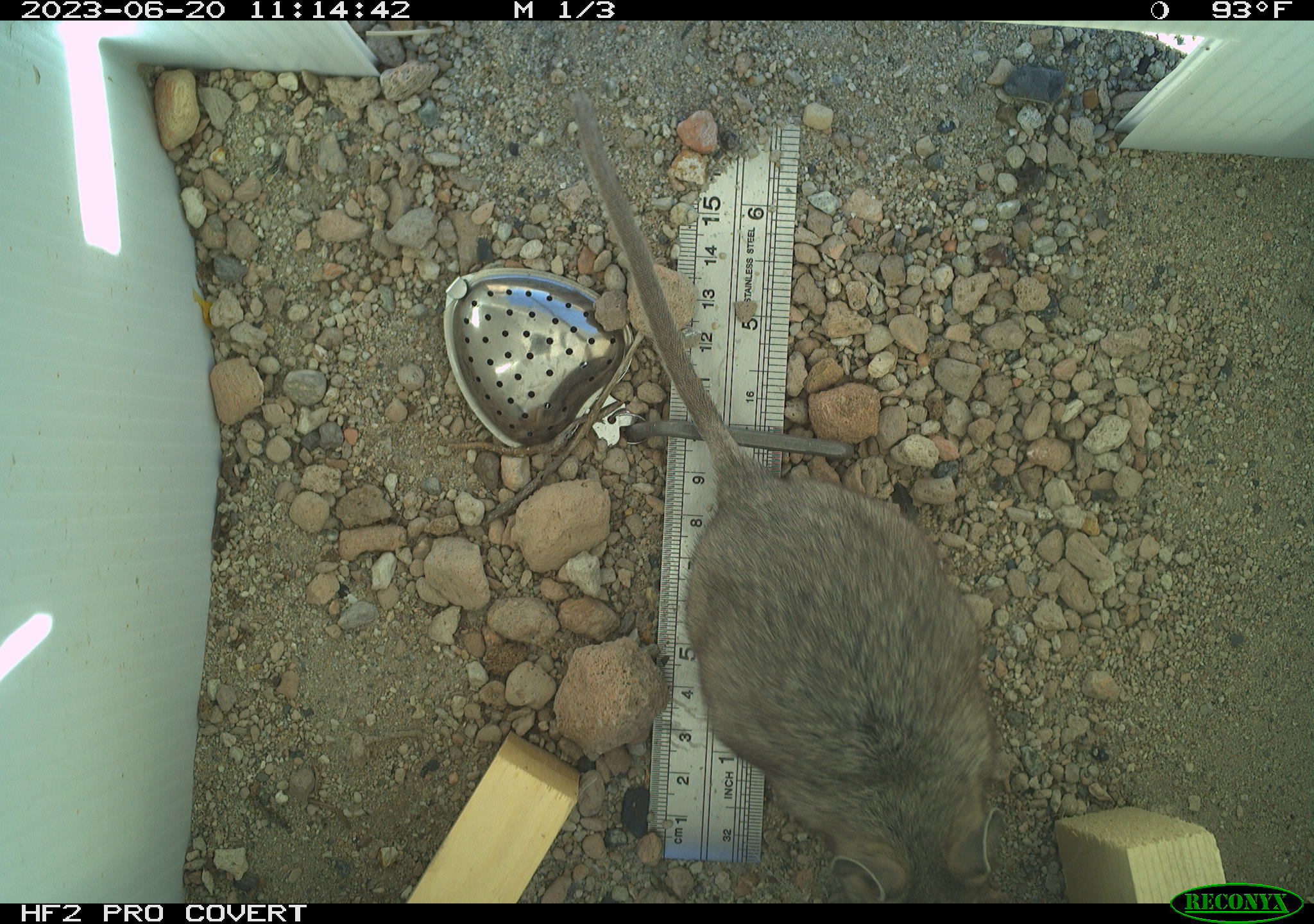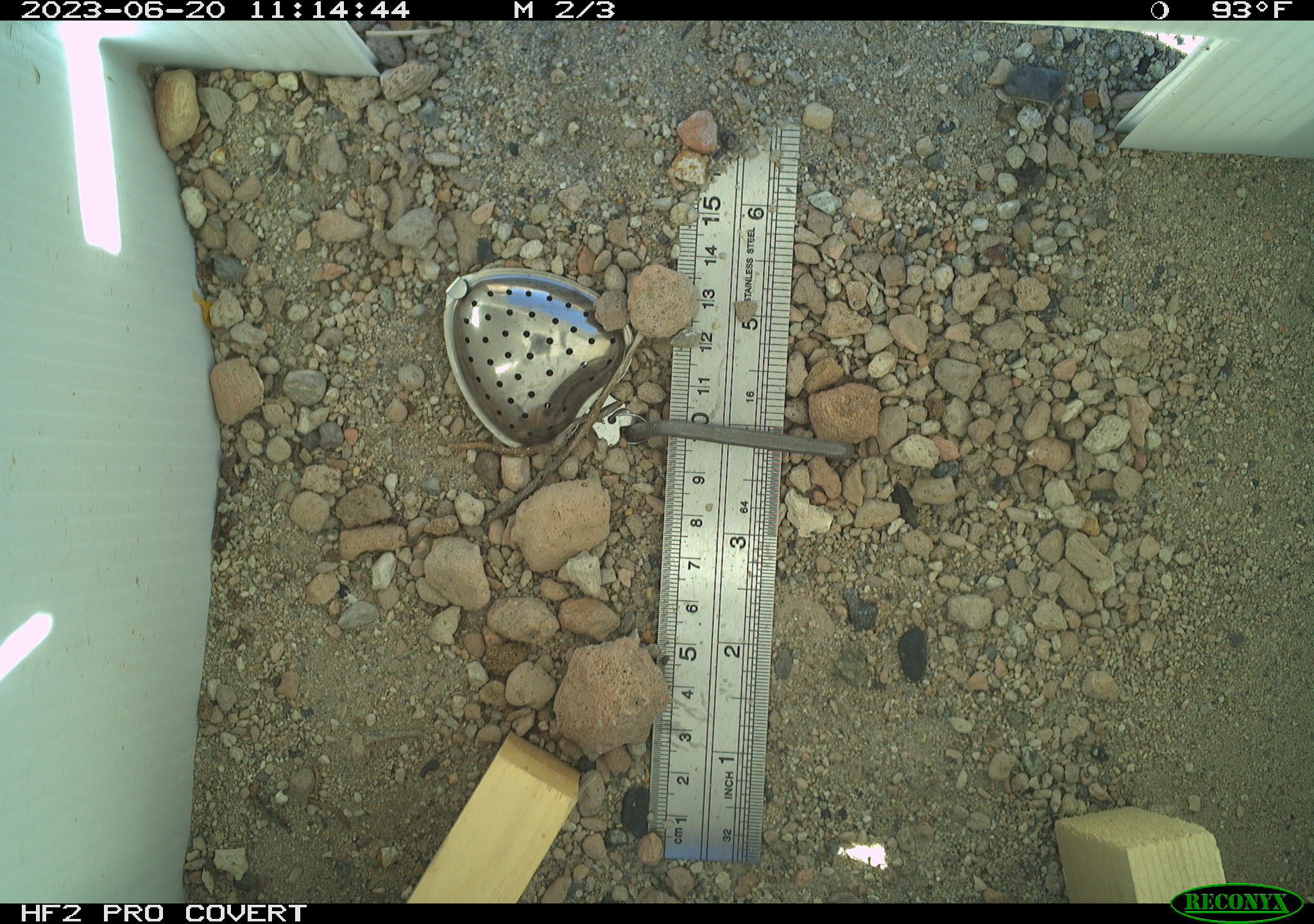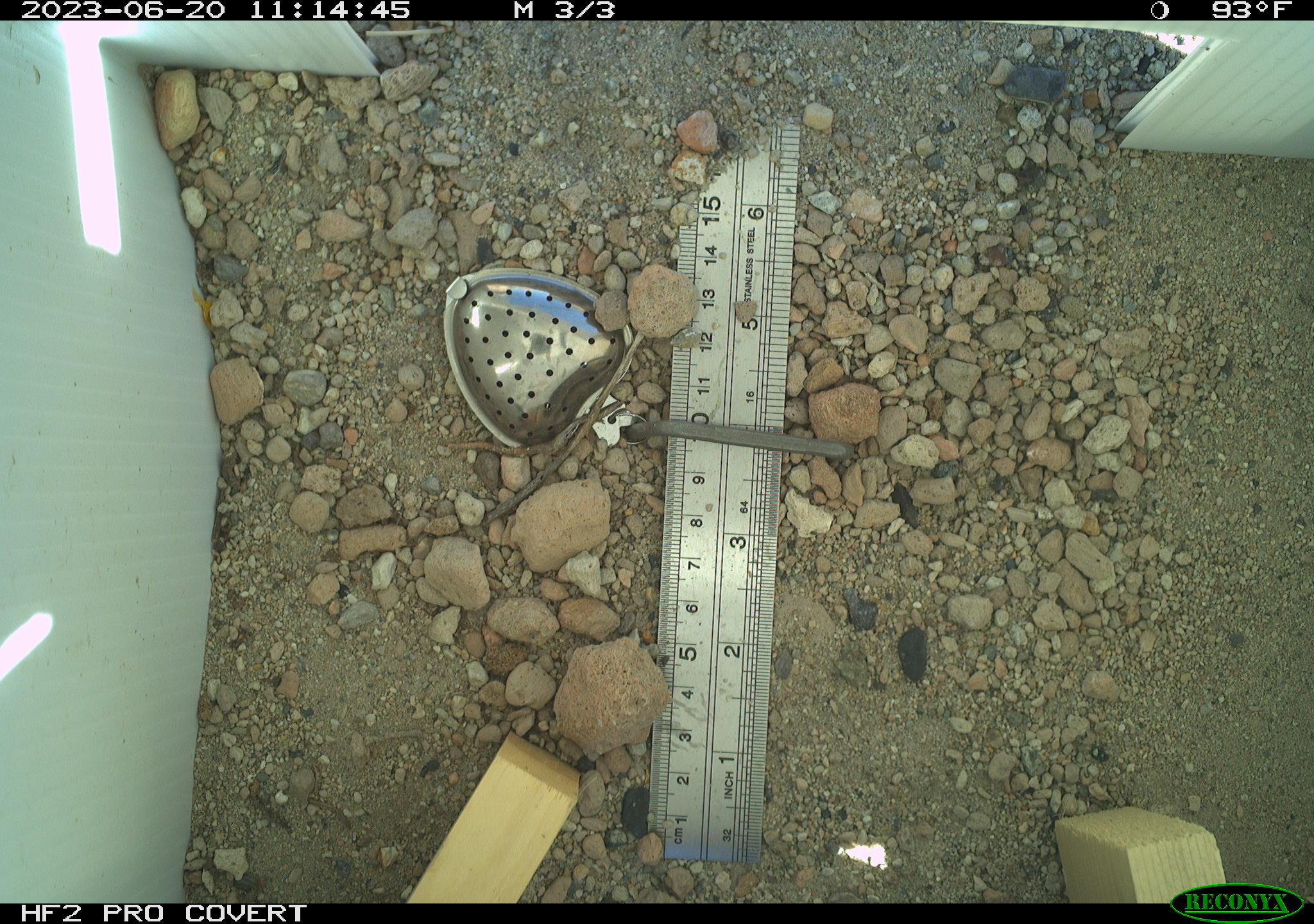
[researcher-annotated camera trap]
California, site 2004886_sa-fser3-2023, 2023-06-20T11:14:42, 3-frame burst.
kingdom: Animalia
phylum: Chordata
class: Mammalia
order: Rodentia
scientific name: Rodentia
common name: mouse species